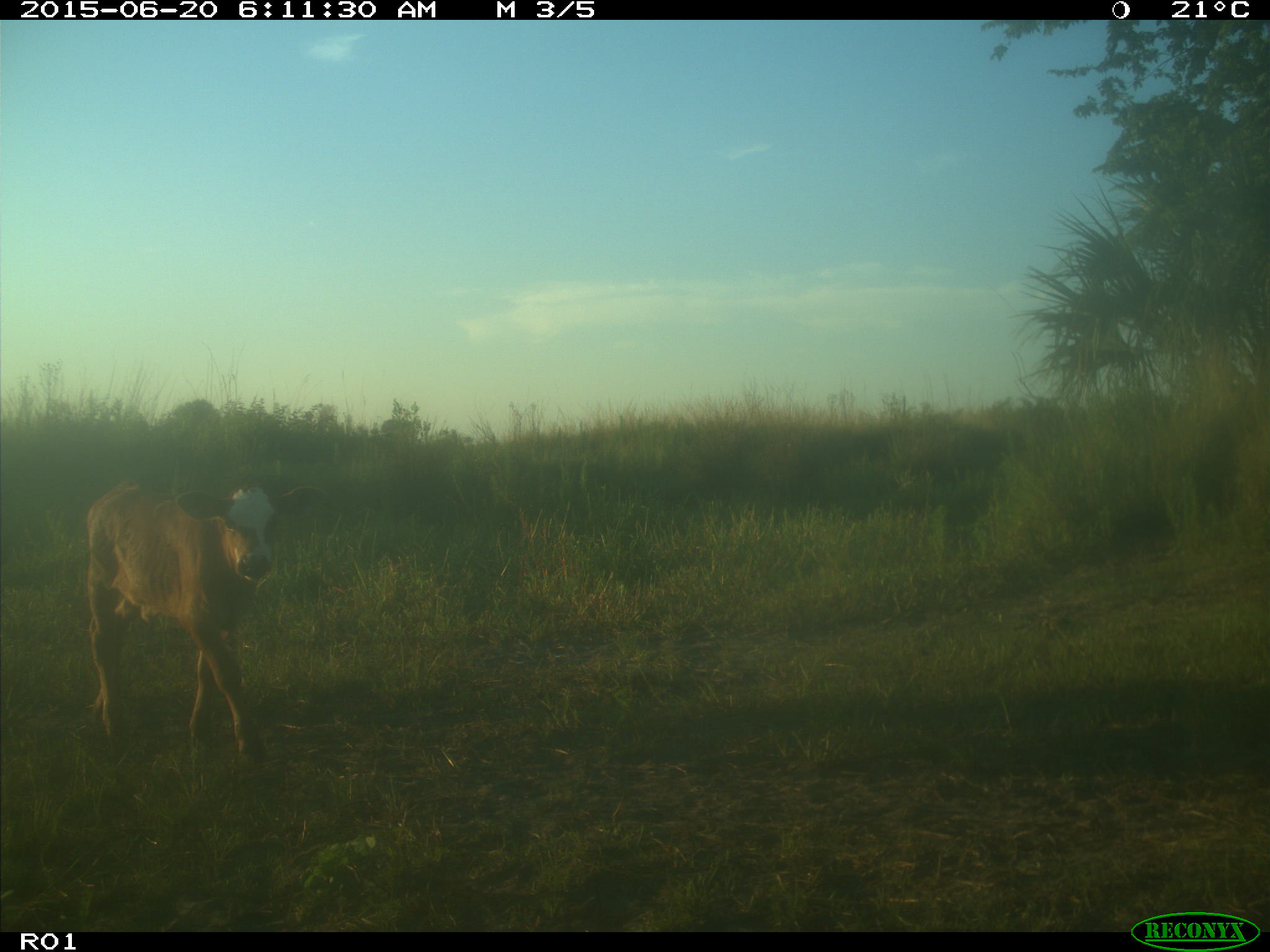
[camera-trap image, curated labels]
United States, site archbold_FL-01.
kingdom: Animalia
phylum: Chordata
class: Mammalia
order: Artiodactyla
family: Bovidae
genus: Bos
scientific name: Bos taurus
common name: domestic cow